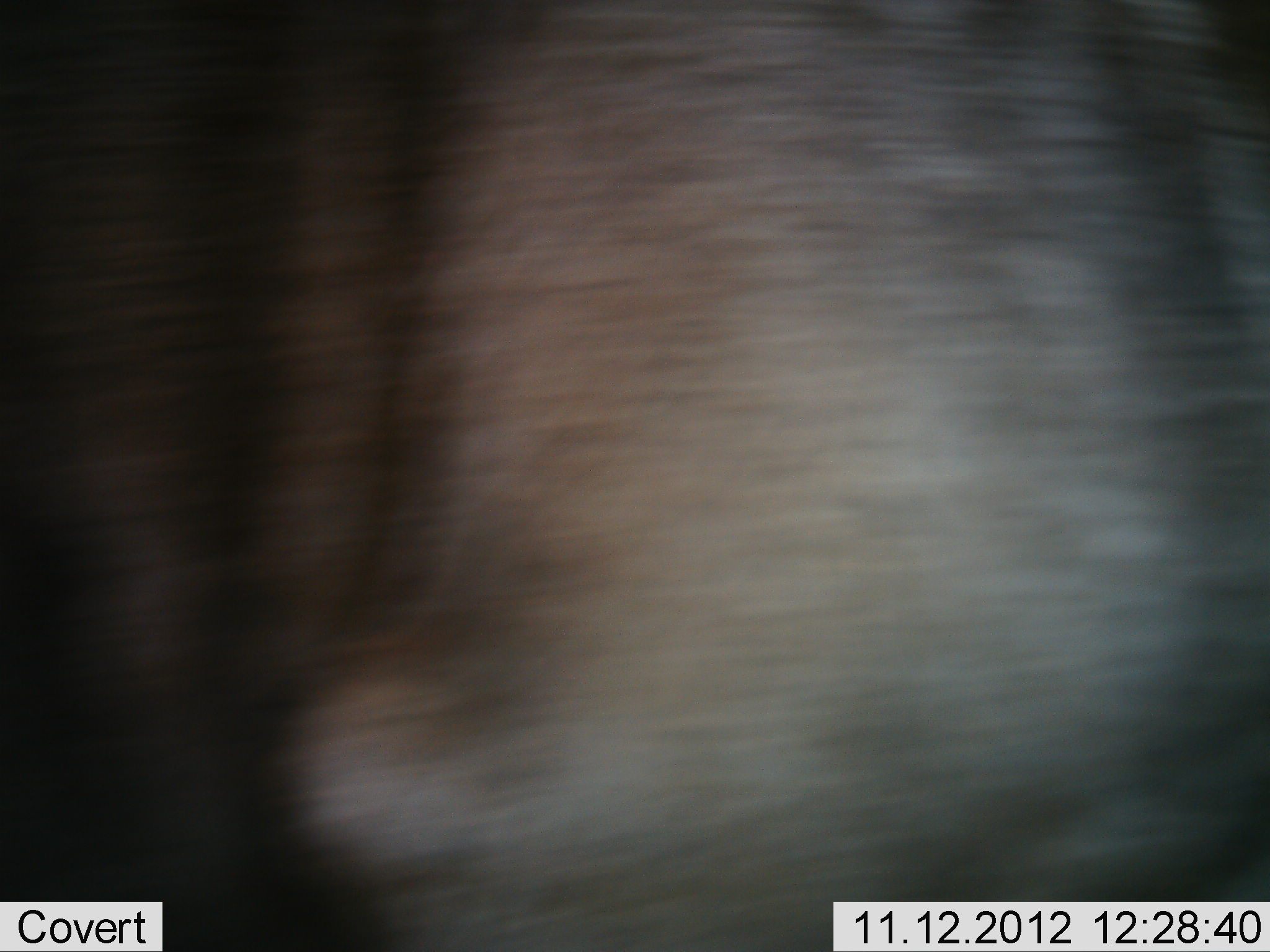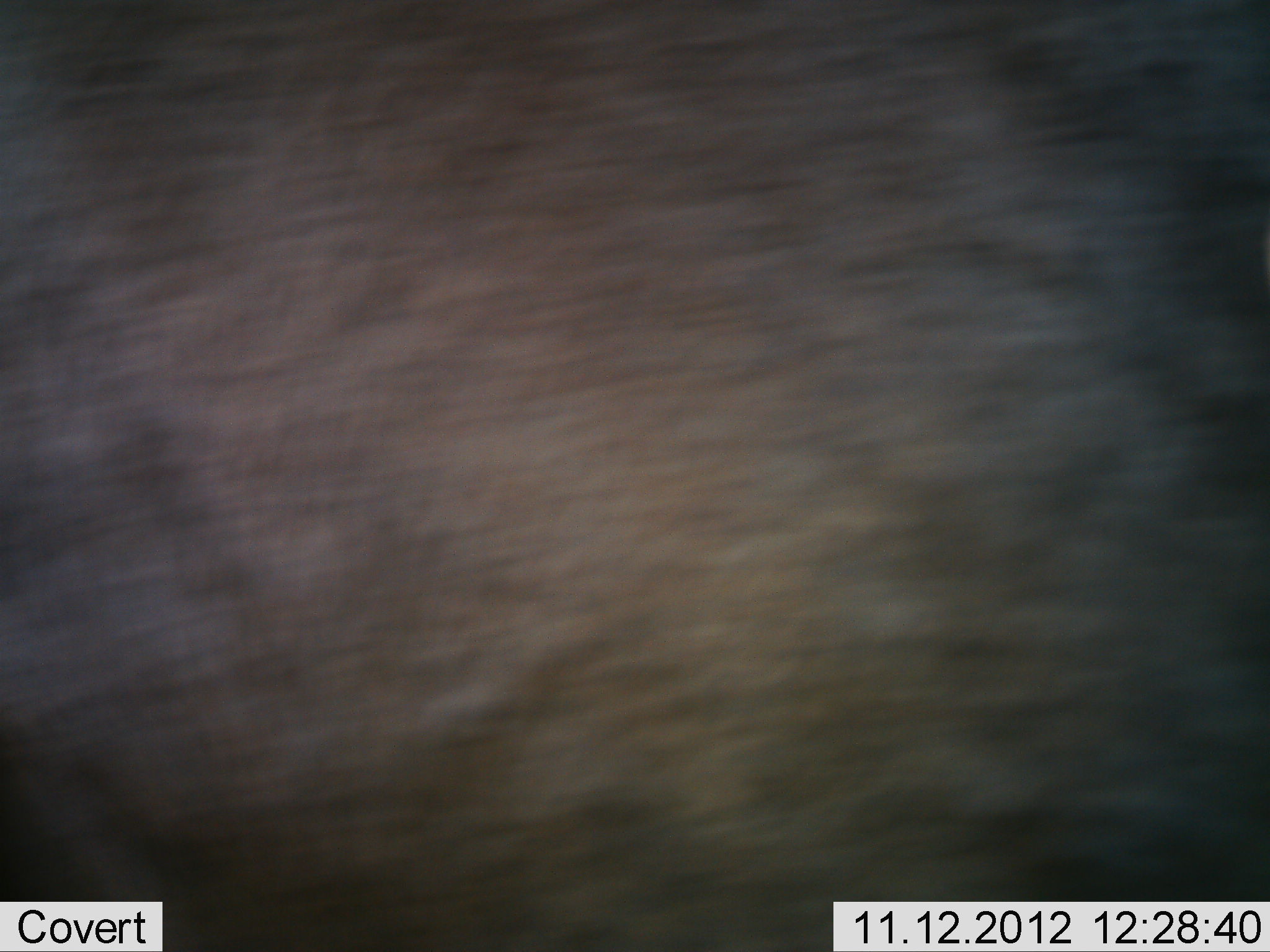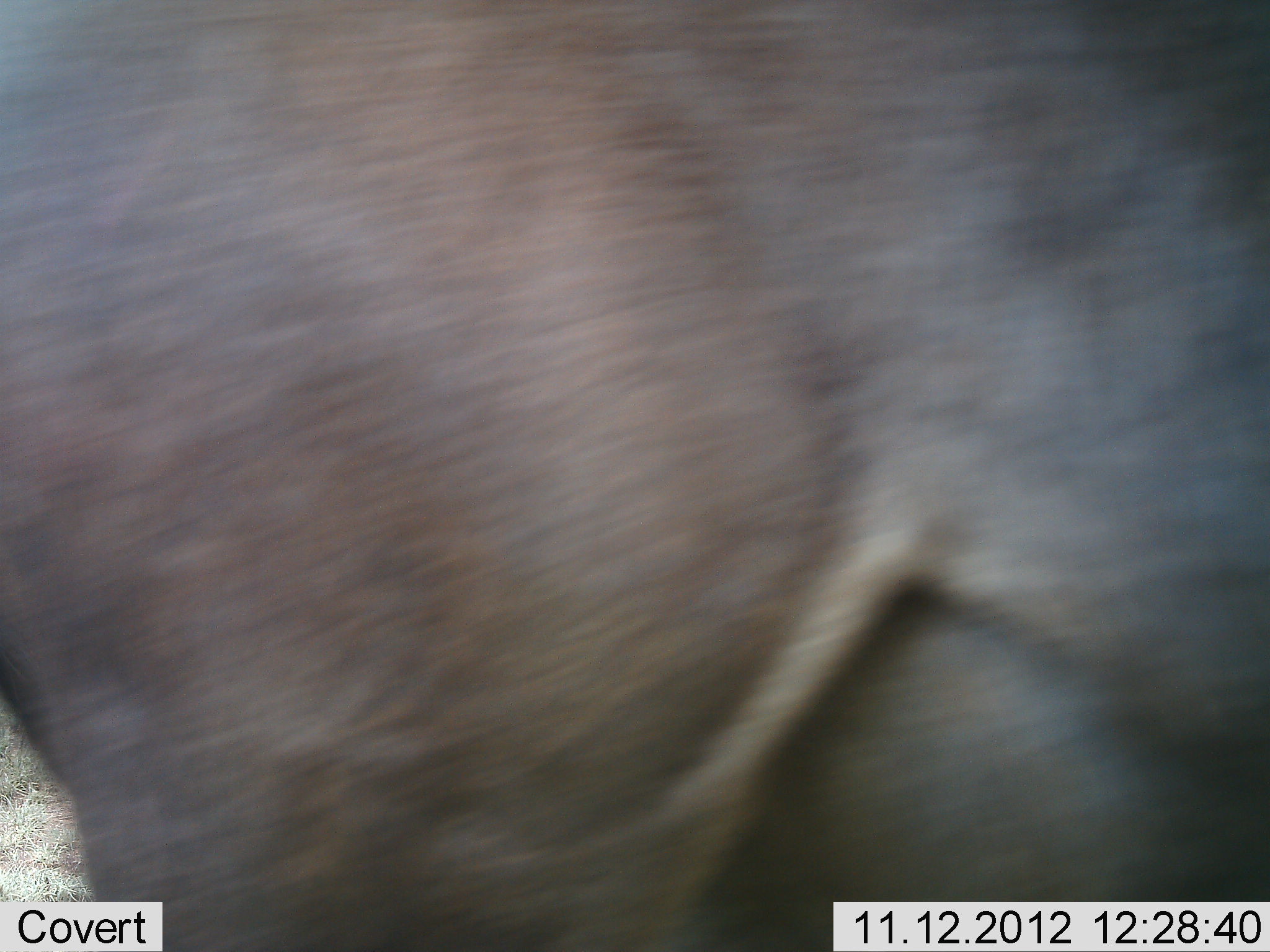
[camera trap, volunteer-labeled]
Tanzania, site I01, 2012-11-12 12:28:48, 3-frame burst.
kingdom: Animalia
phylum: Chordata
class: Mammalia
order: Artiodactyla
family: Bovidae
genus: Connochaetes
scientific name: Connochaetes taurinus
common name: blue wildebeest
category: wildebeest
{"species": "wildebeest (blue wildebeest) (Connochaetes taurinus)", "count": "1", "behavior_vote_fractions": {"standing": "30%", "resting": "0%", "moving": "70%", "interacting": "0%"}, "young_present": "0%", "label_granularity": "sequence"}